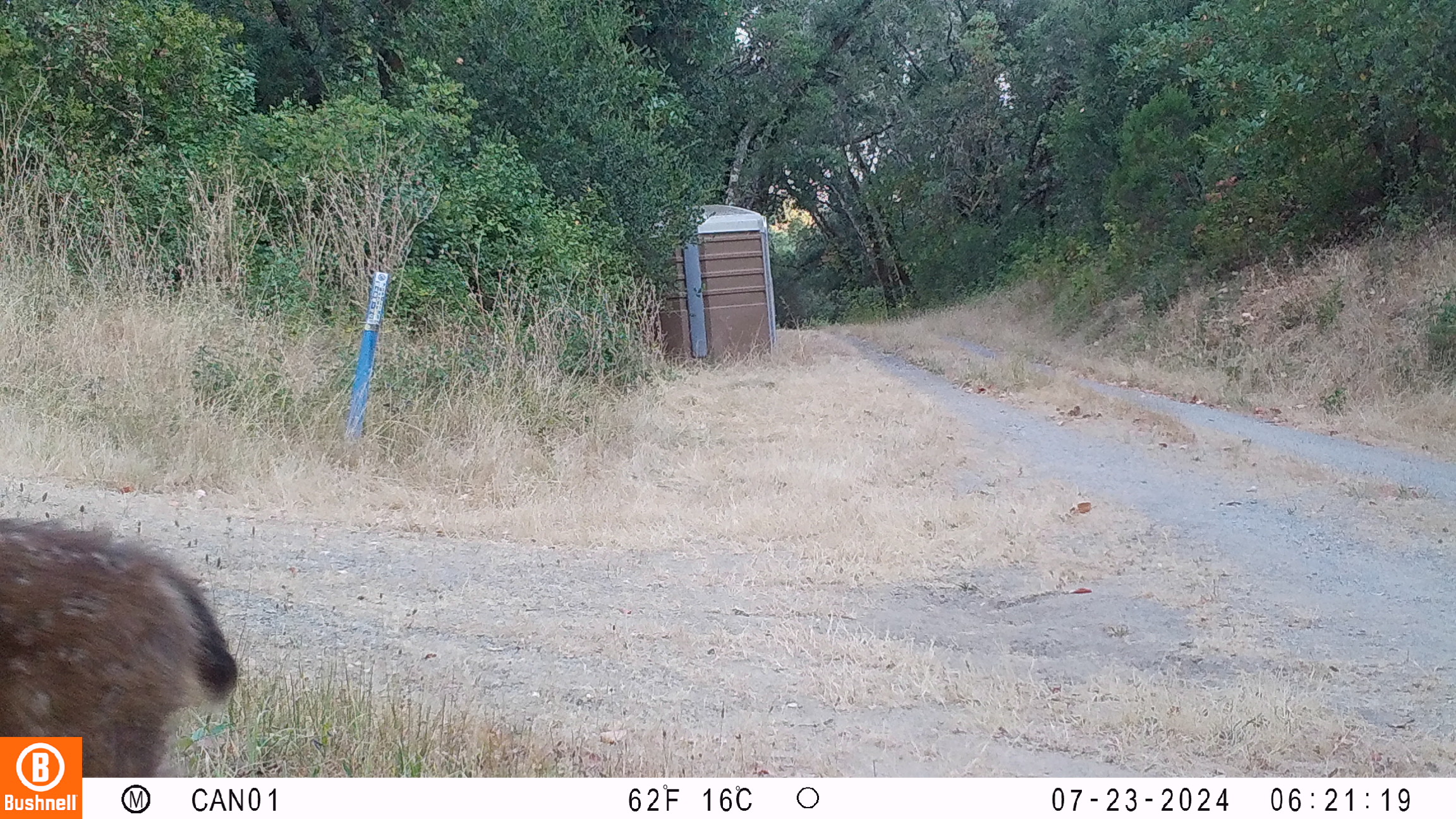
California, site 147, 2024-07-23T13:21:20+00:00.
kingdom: Animalia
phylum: Chordata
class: Mammalia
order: Artiodactyla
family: Cervidae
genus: Odocoileus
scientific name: Odocoileus hemionus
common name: mule deer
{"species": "mule deer (Odocoileus hemionus)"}